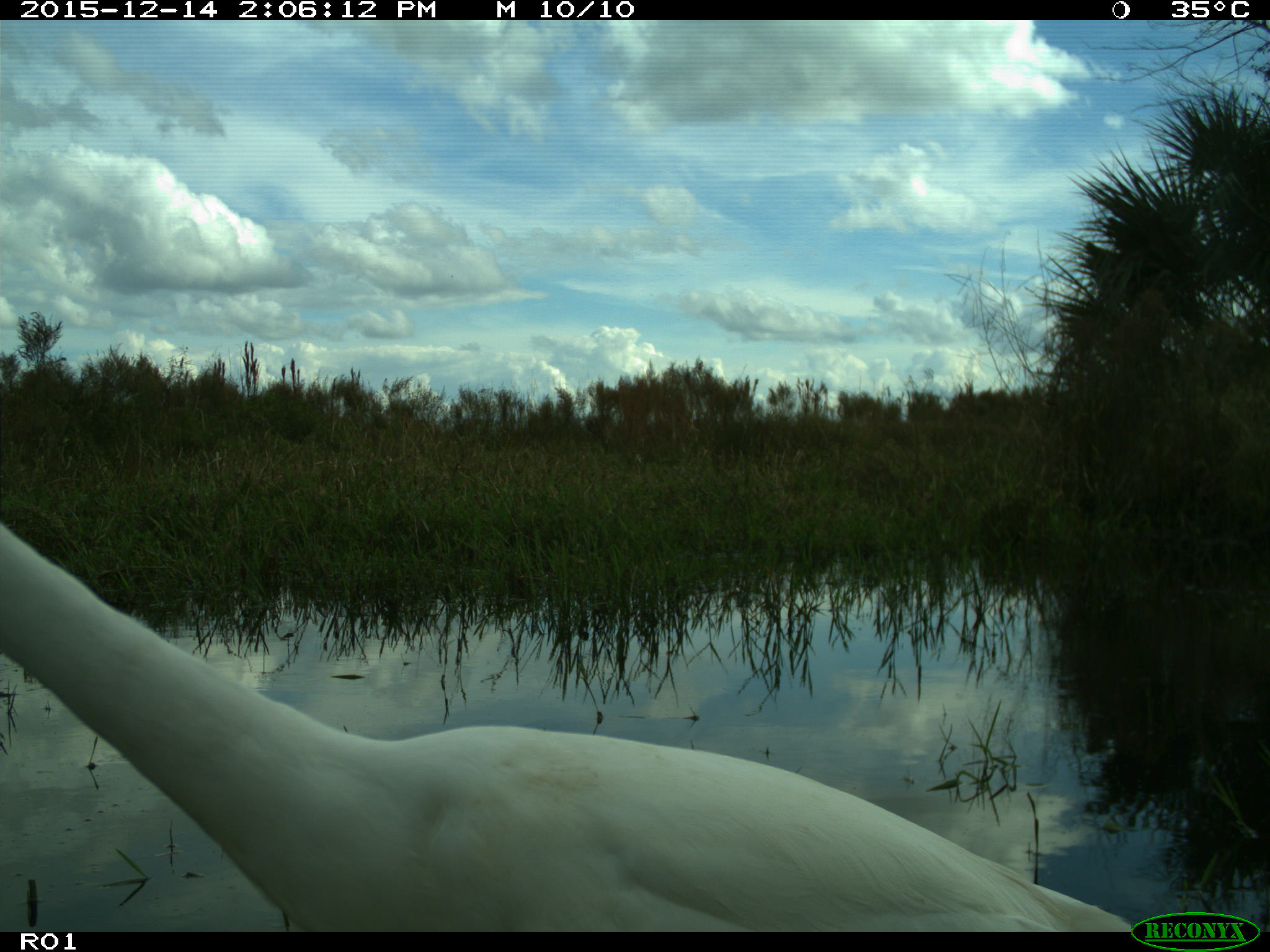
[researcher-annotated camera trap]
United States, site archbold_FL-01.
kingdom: Animalia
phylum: Chordata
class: Aves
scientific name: Aves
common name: birds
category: unidentified bird